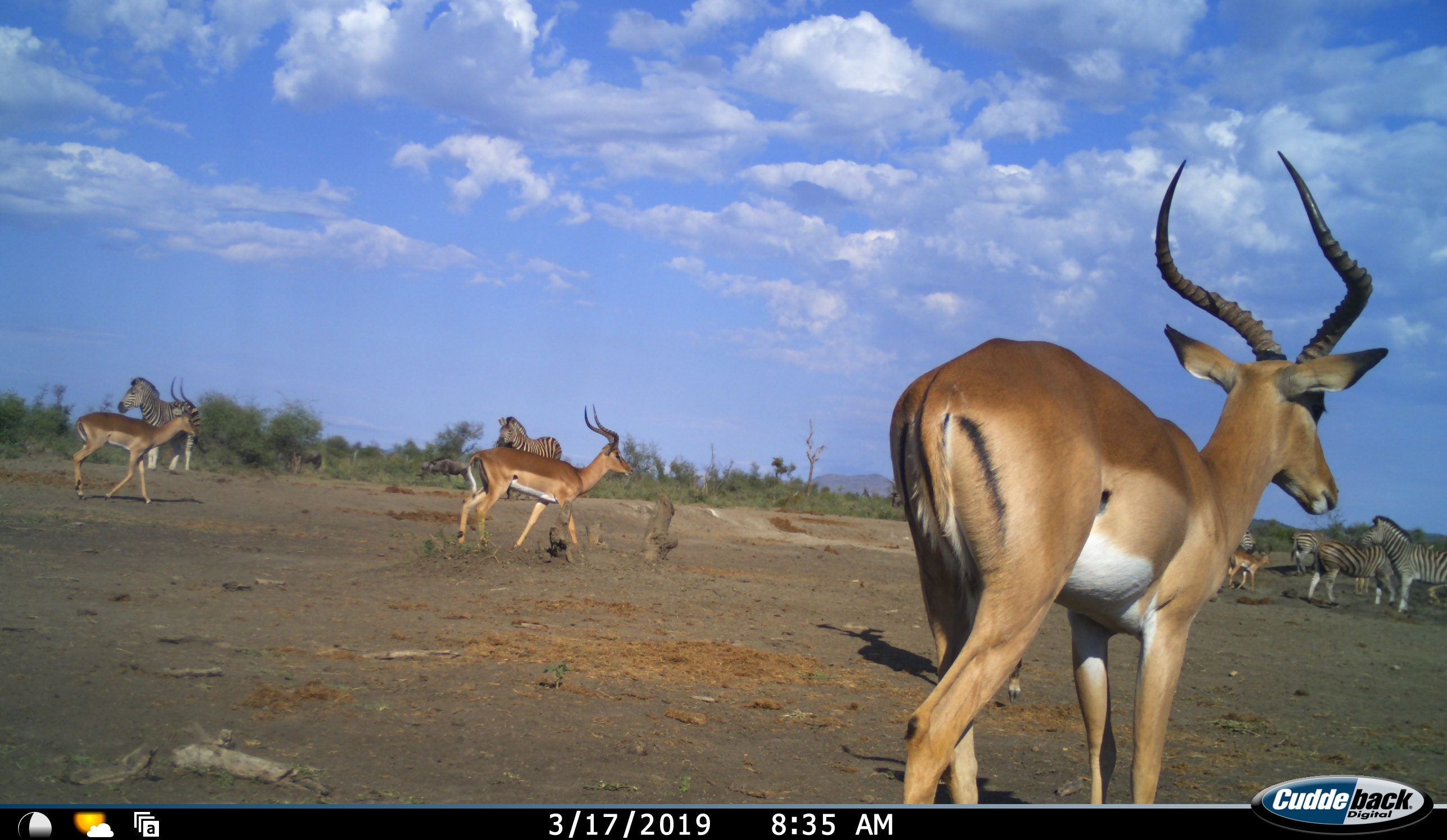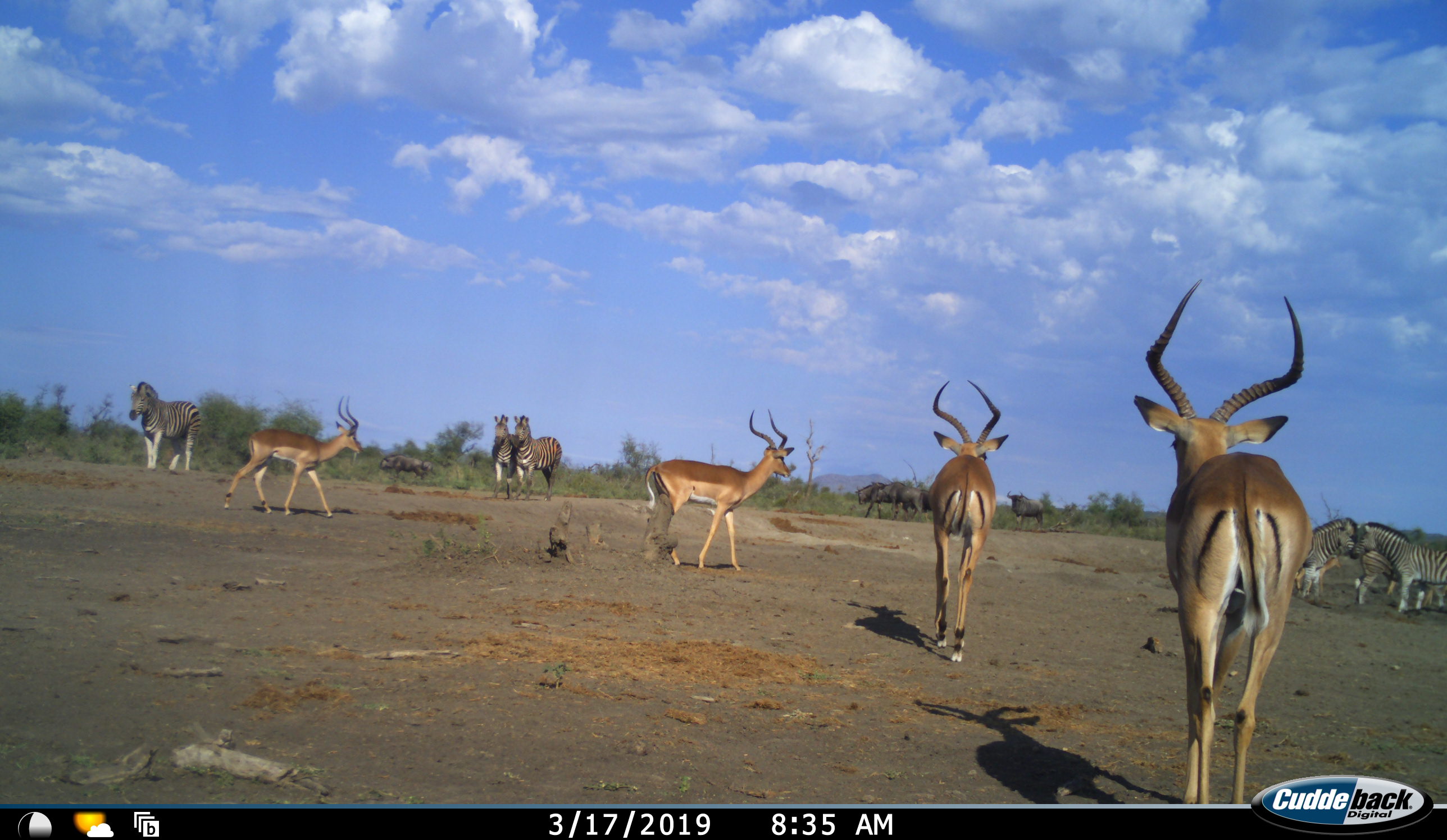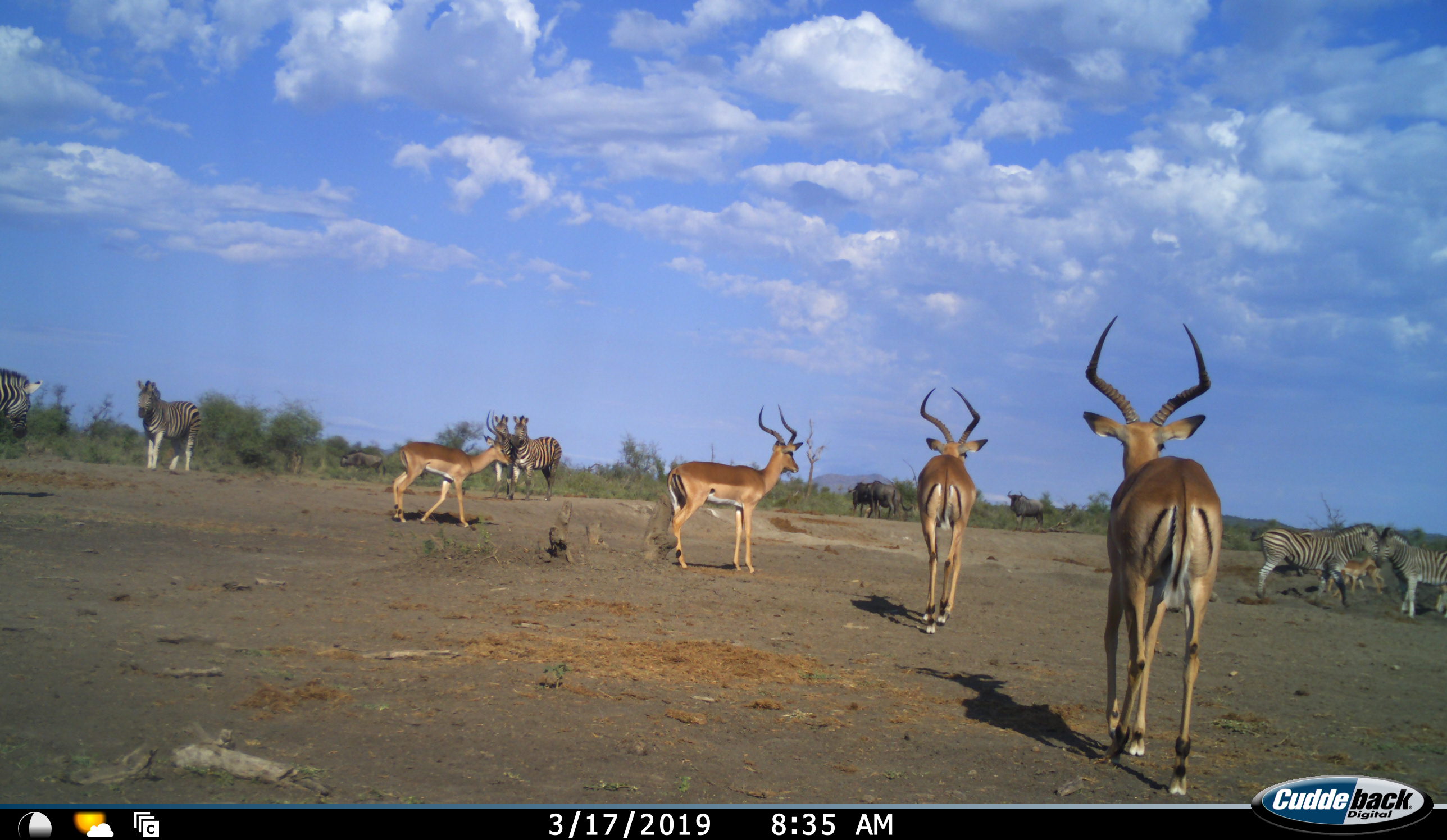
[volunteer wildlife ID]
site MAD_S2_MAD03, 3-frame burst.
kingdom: Animalia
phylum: Chordata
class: Mammalia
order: Artiodactyla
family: Bovidae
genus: Aepyceros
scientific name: Aepyceros melampus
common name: impala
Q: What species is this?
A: Impala (Aepyceros melampus).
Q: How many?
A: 5.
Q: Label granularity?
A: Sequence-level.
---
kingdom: Animalia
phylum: Chordata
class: Mammalia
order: Perissodactyla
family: Equidae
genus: Equus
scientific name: Equus quagga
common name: plains zebra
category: zebraplains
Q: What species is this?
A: Zebraplains (plains zebra) (Equus quagga).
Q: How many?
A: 6.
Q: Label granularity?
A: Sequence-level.